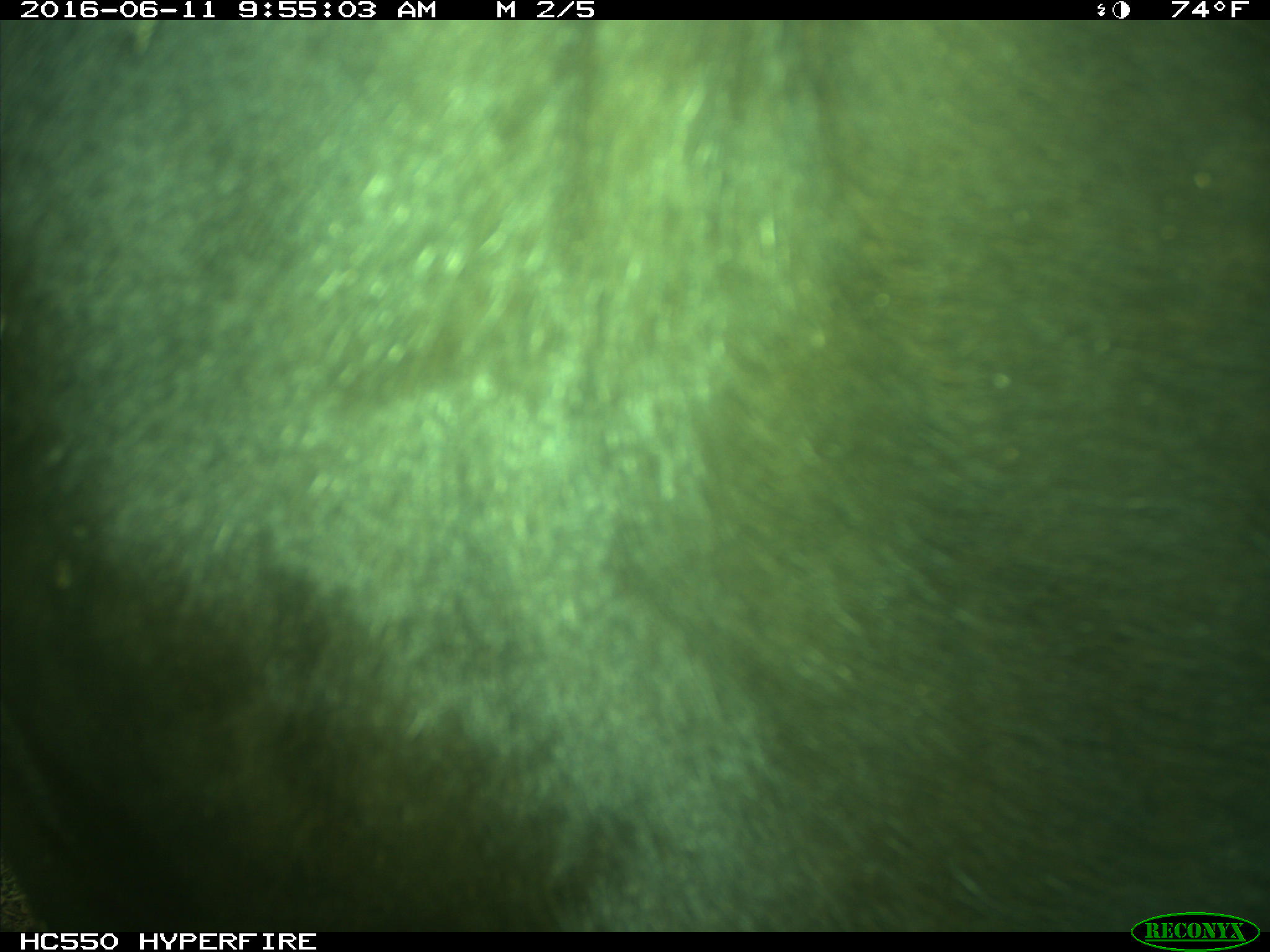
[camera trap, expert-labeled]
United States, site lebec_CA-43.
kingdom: Animalia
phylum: Chordata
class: Mammalia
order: Artiodactyla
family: Bovidae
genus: Bos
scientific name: Bos taurus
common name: domestic cow